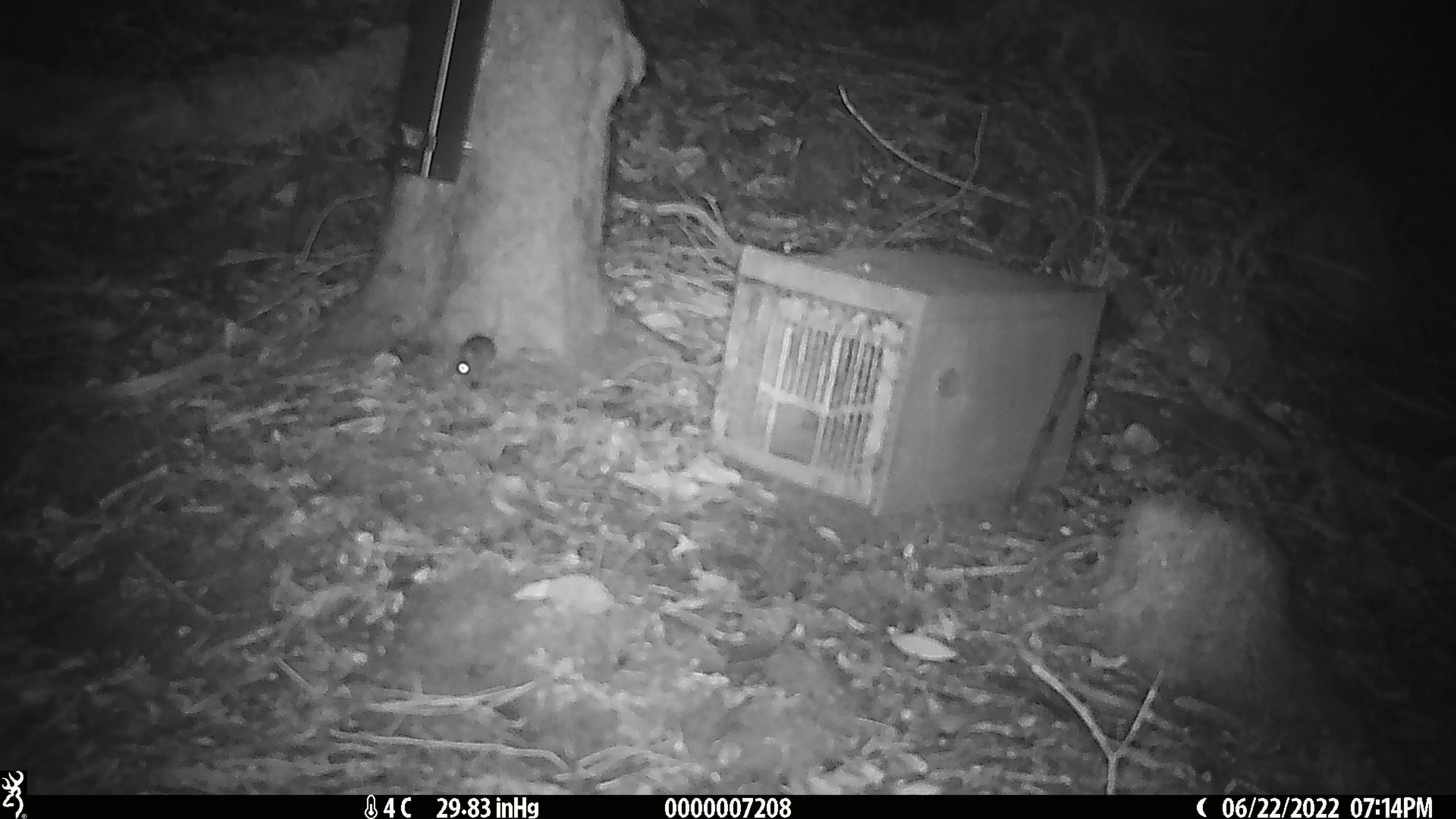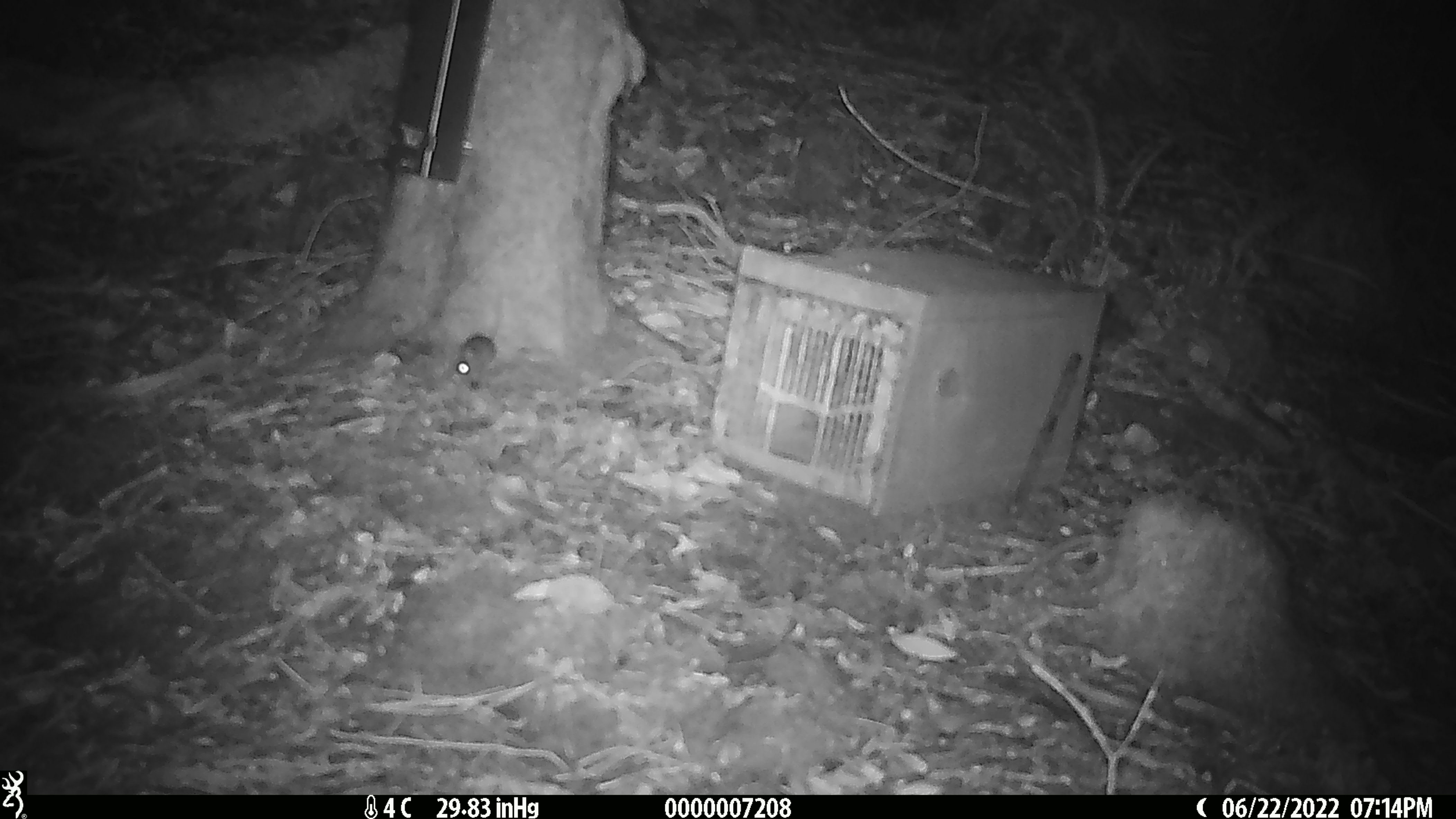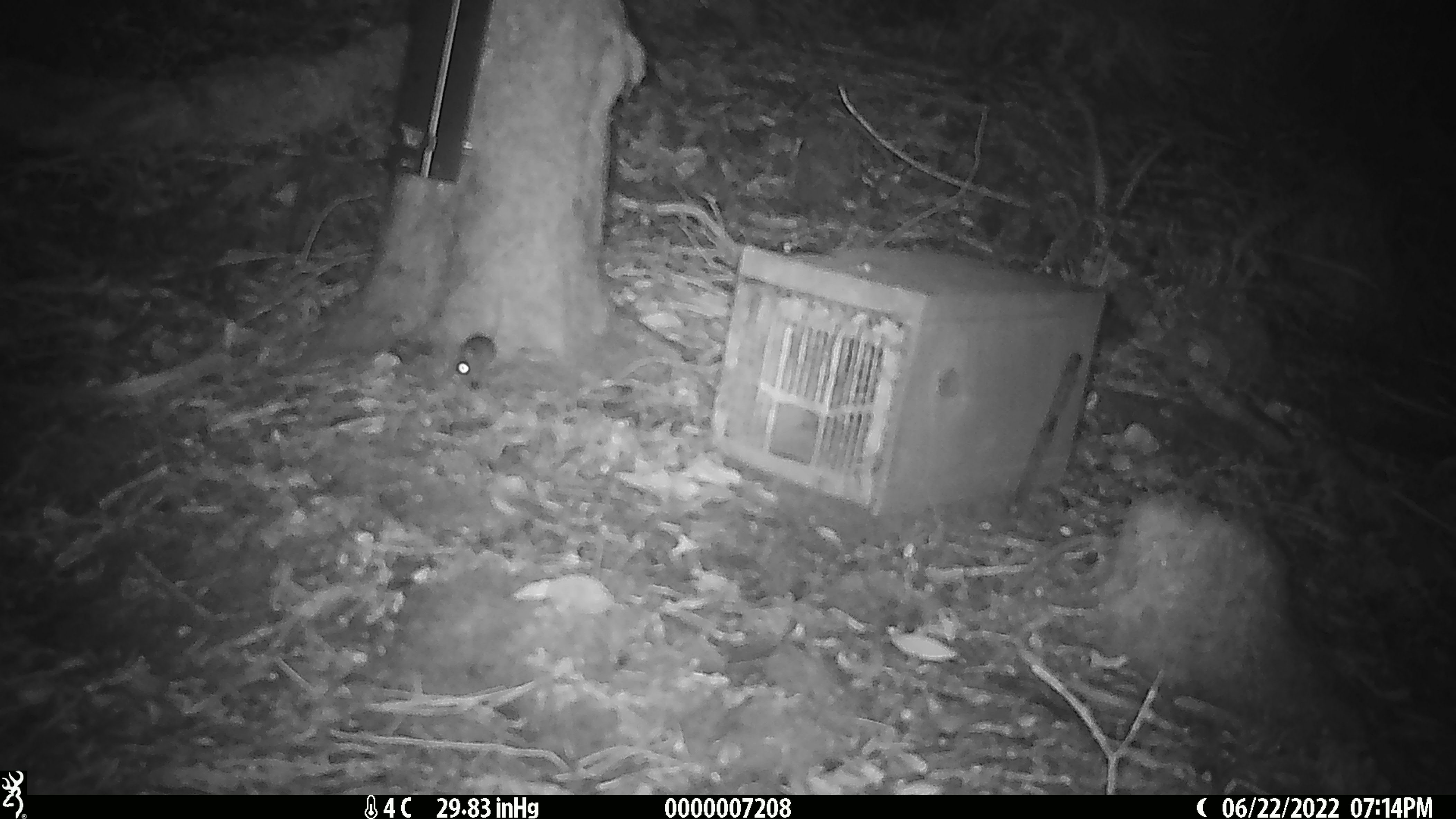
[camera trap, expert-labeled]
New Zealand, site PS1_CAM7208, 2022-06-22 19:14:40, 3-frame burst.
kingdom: Animalia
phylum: Chordata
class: Mammalia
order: Rodentia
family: Muridae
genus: Mus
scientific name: Mus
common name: mouse